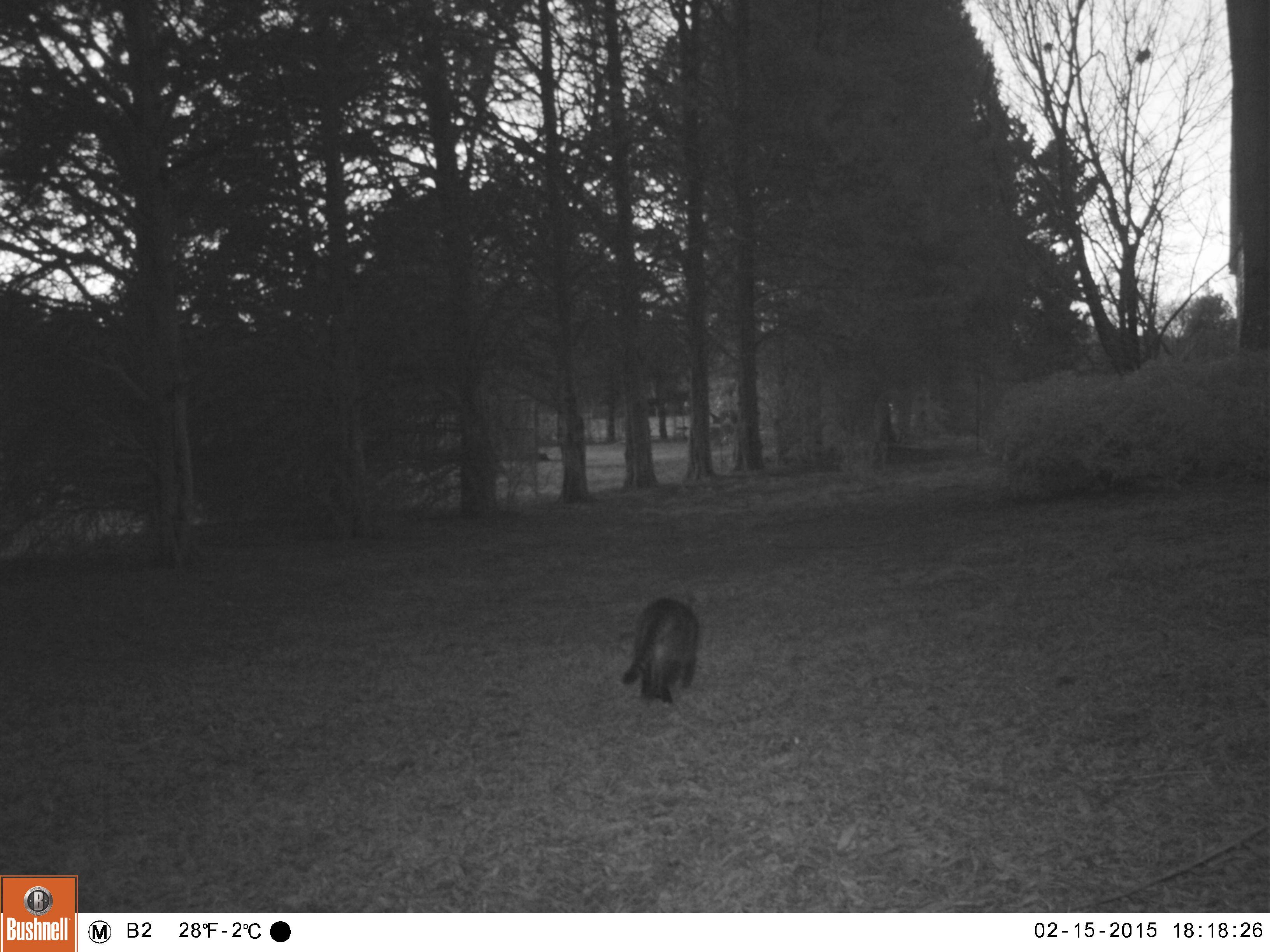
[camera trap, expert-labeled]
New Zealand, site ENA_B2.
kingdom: Animalia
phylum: Chordata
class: Mammalia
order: Carnivora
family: Felidae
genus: Felis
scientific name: Felis catus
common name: domestic cat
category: cat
Cat (domestic cat) (Felis catus).